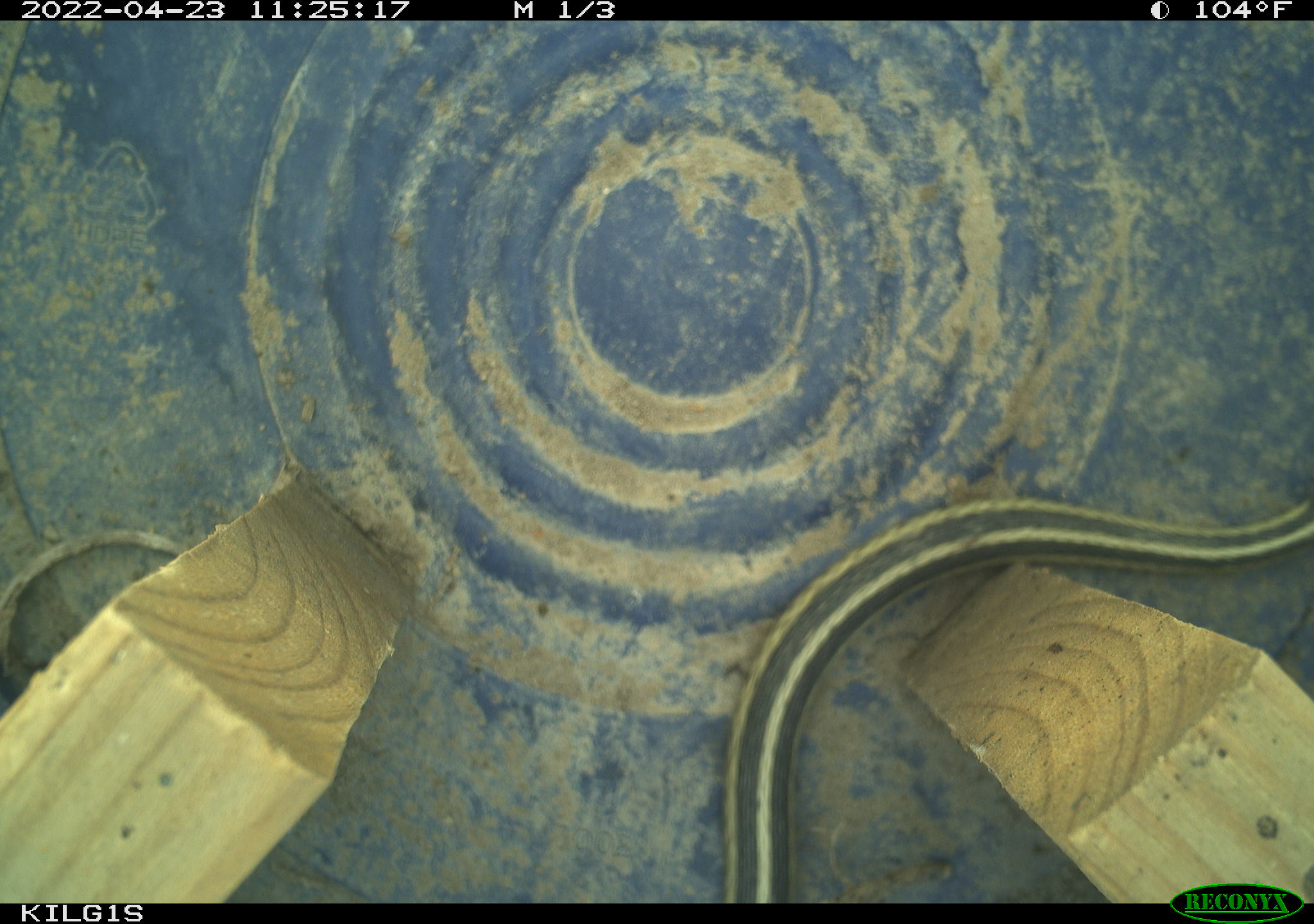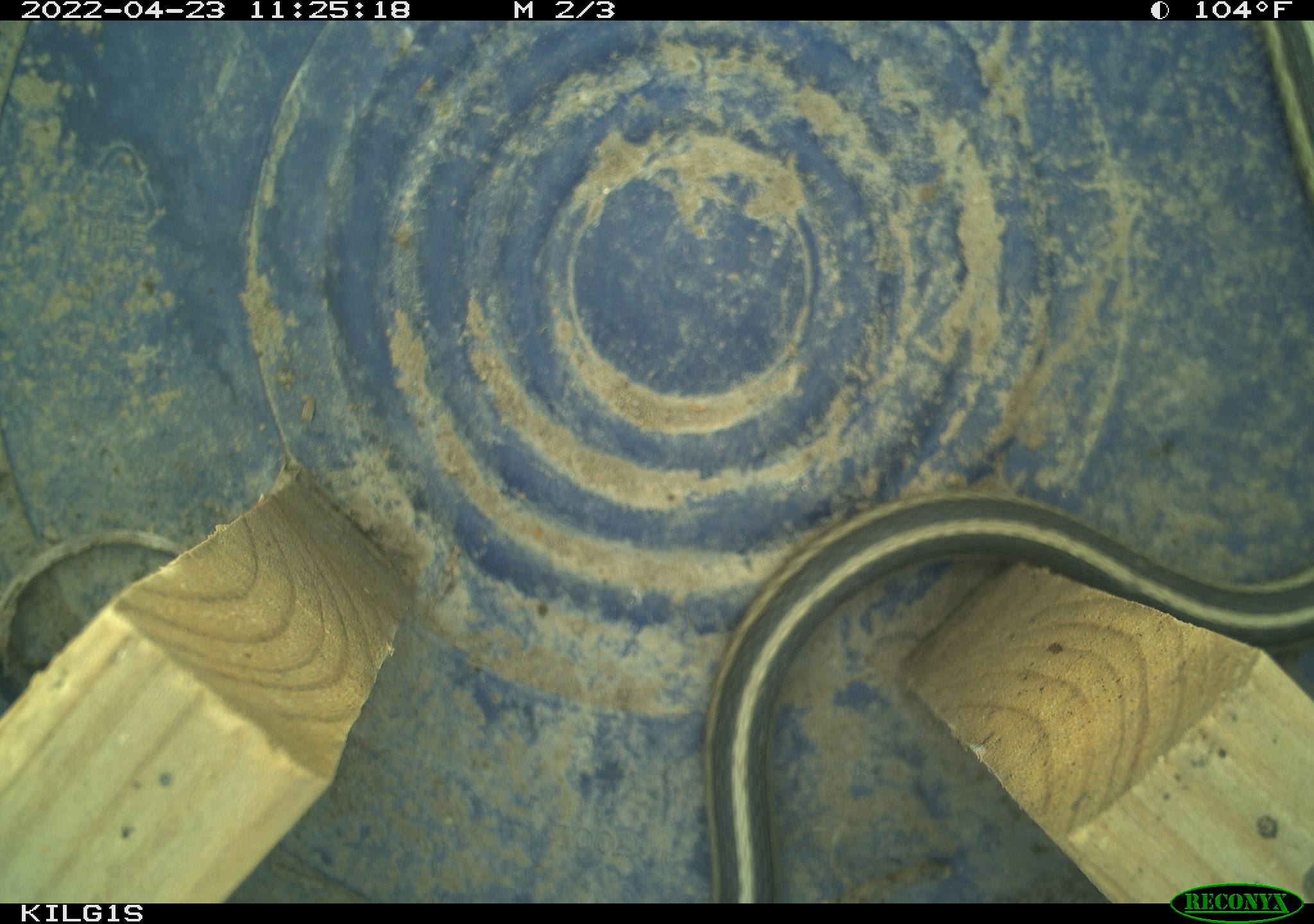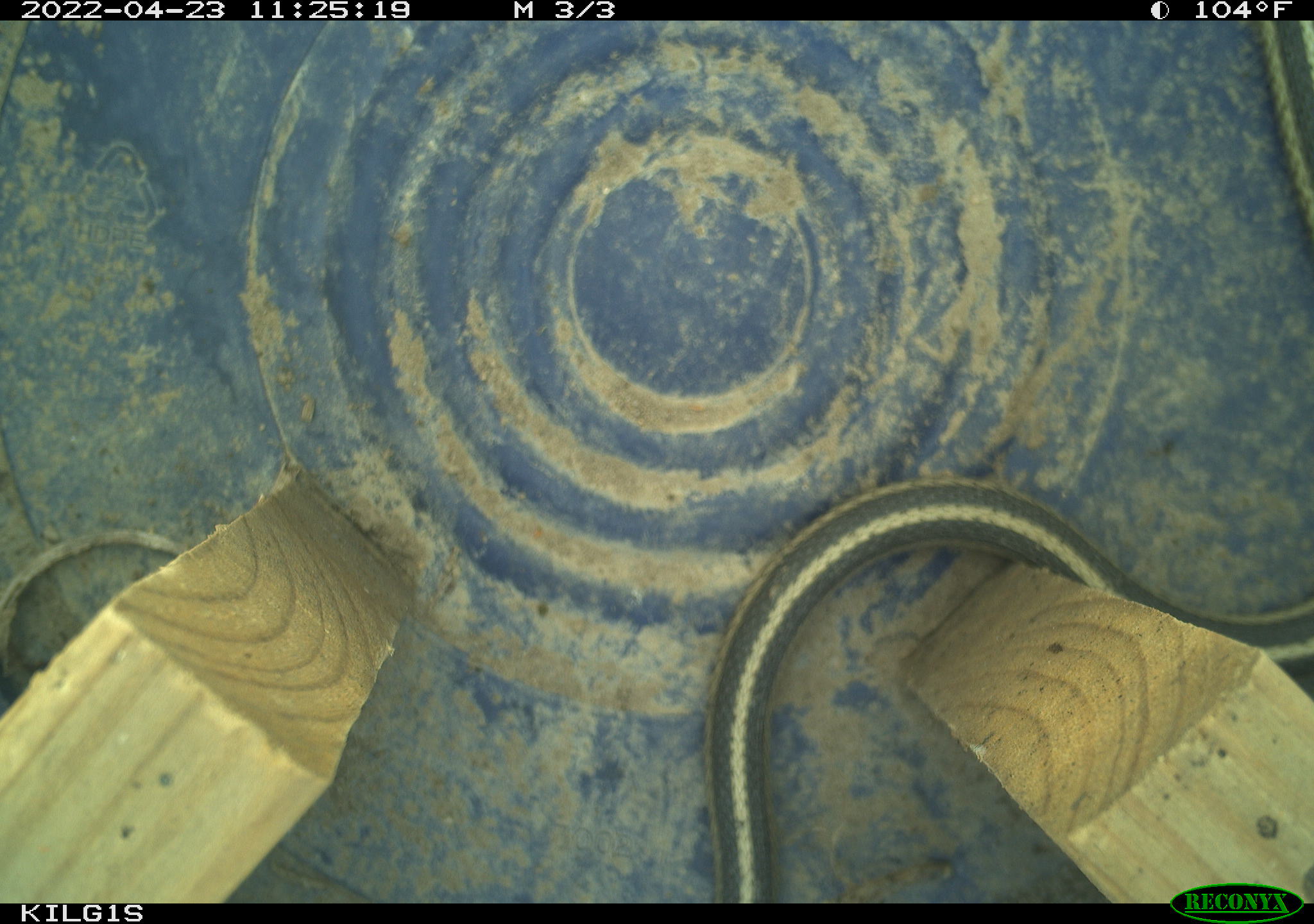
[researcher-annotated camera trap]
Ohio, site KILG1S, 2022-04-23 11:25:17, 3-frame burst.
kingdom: Animalia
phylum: Chordata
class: Reptilia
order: Squamata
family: Colubridae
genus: Thamnophis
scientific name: Thamnophis sirtalis sirtalis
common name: eastern gartersnake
Eastern gartersnake (Thamnophis sirtalis sirtalis).